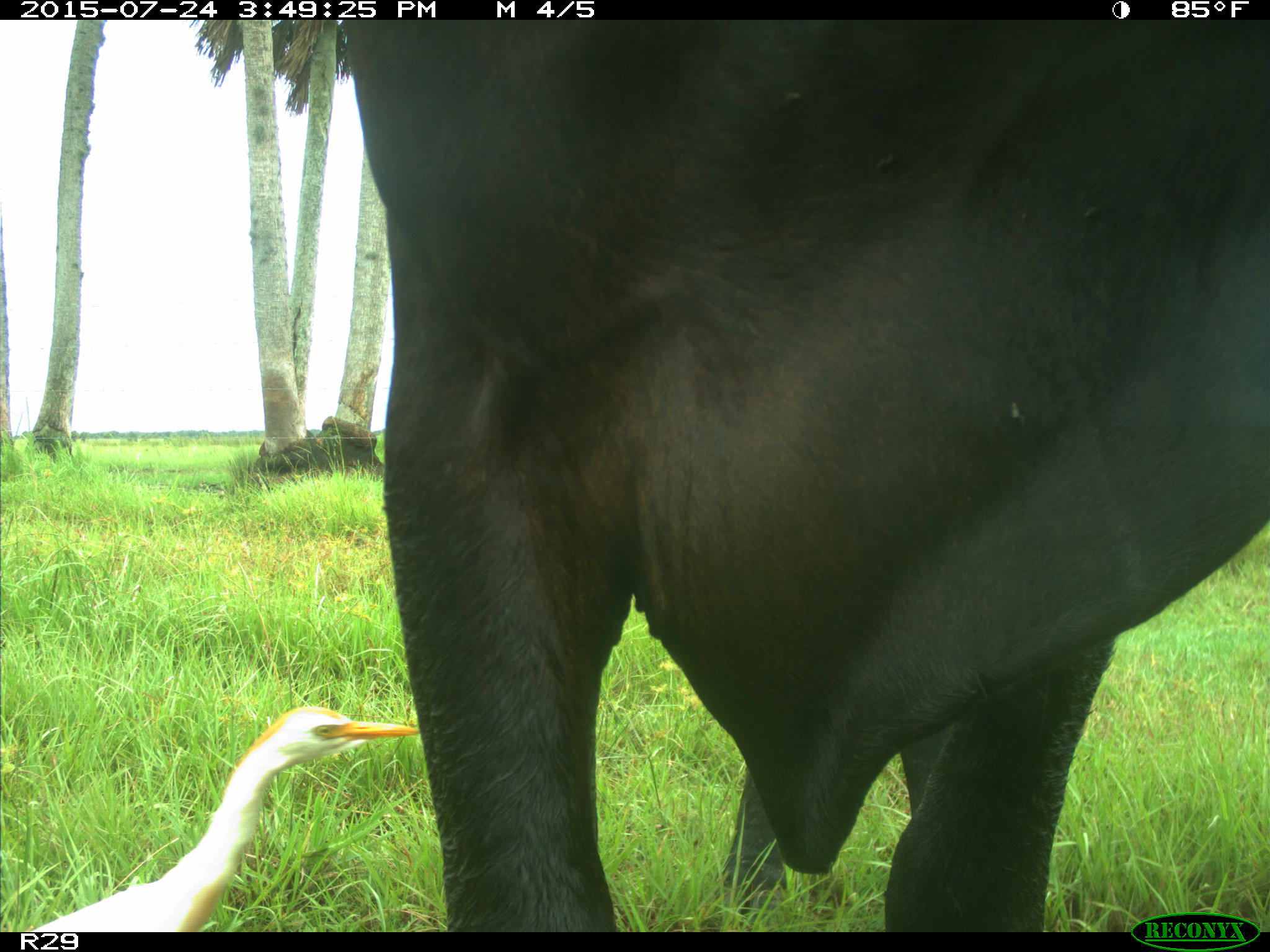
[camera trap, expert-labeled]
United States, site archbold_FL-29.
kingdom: Animalia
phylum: Chordata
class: Mammalia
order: Artiodactyla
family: Bovidae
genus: Bos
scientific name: Bos taurus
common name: domestic cow